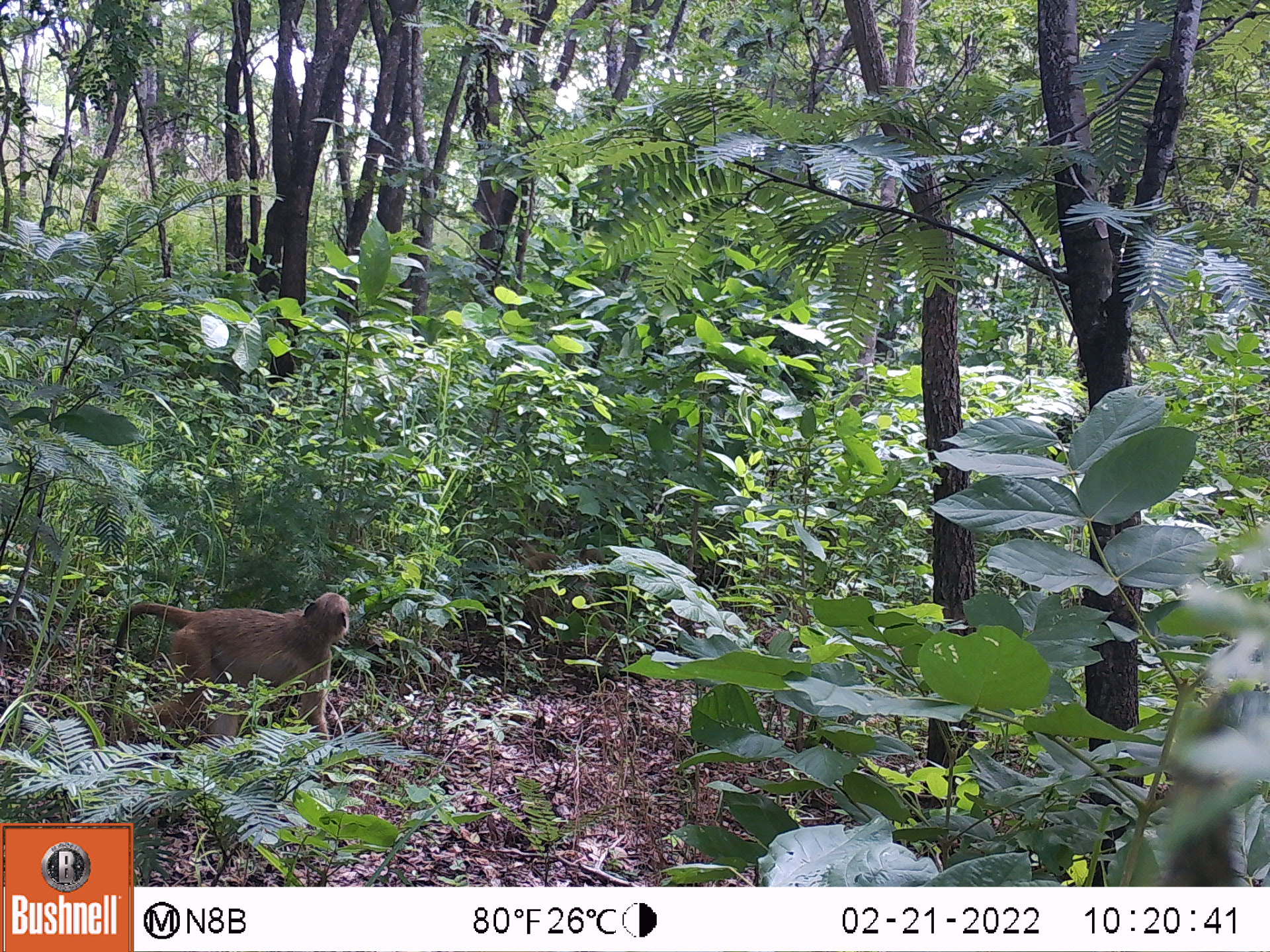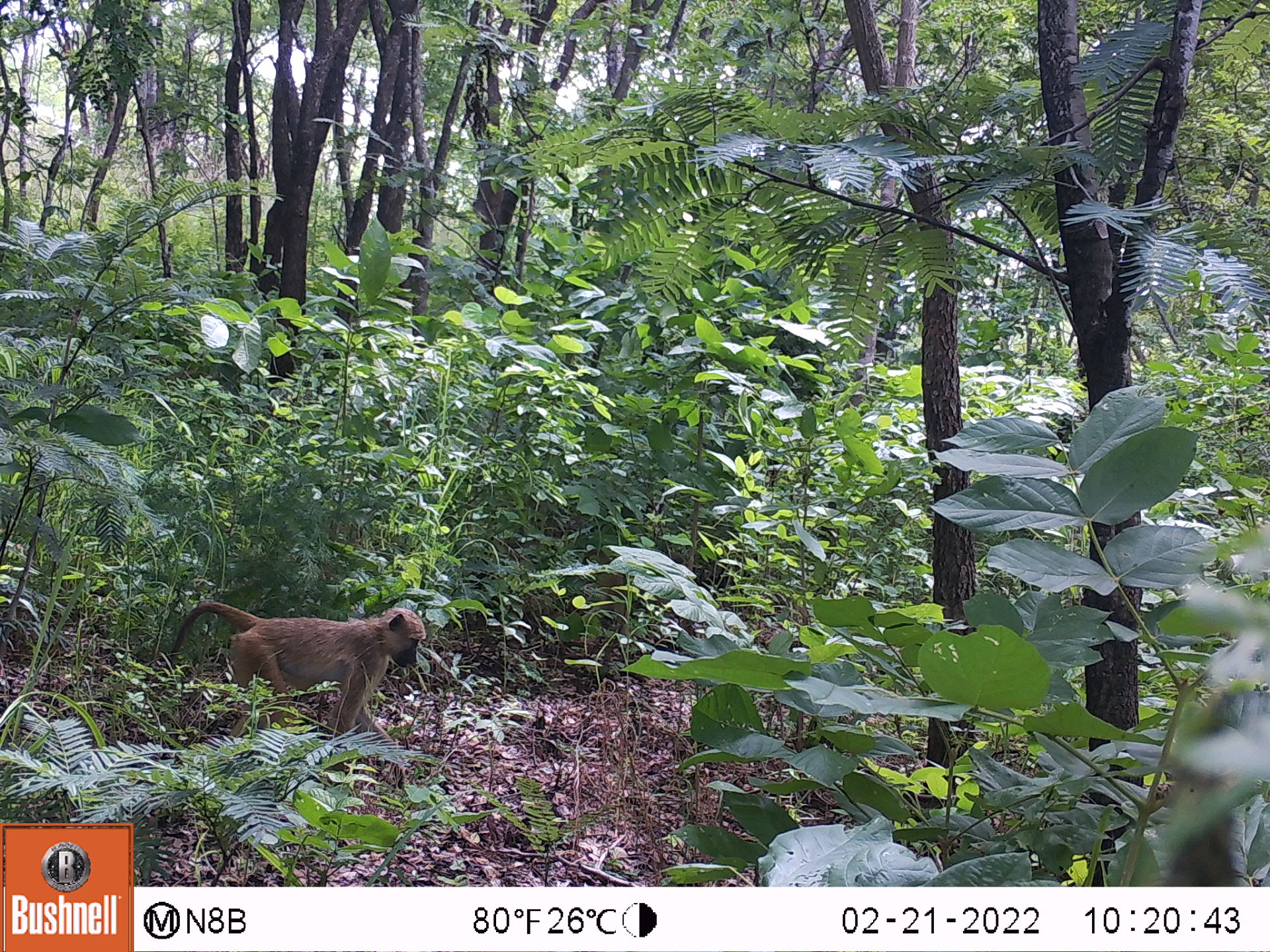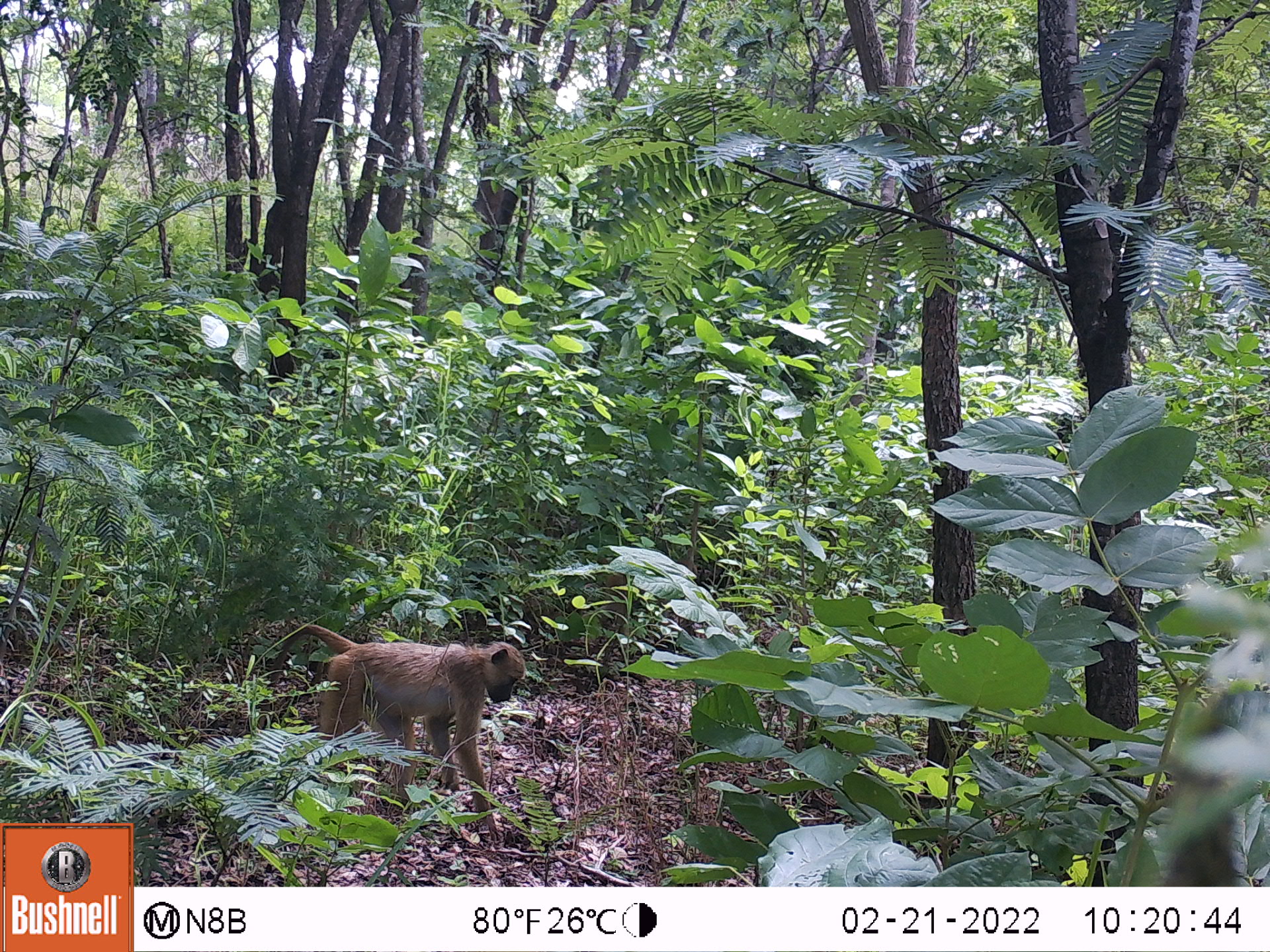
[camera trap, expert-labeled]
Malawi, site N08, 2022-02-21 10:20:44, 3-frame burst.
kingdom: Animalia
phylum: Chordata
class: Mammalia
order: Primates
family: Cercopithecidae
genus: Papio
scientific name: Papio cynocephalus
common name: yellow baboon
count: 1